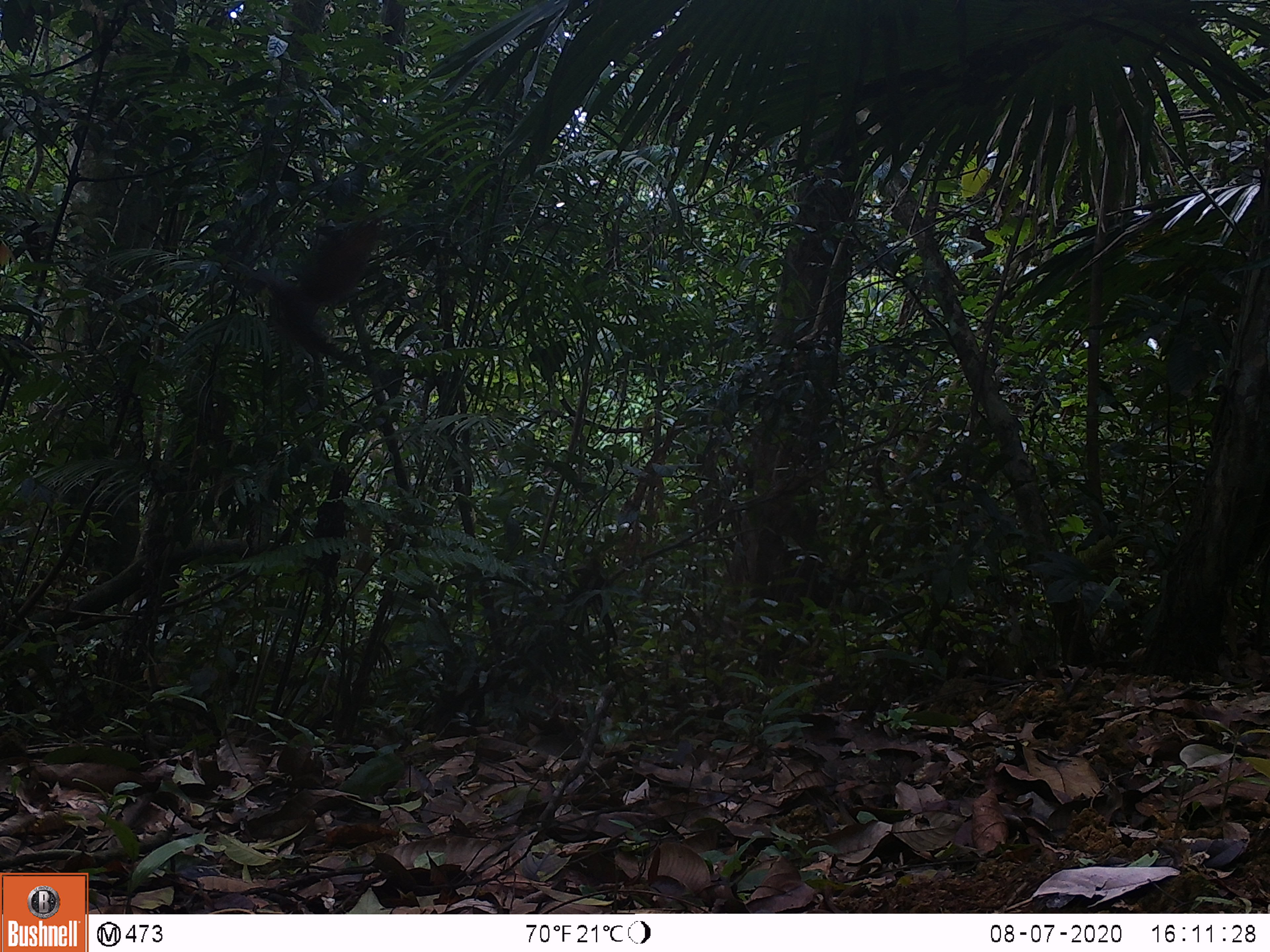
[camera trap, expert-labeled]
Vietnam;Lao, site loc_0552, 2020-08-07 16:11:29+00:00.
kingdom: Animalia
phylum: Chordata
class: Aves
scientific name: Aves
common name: bird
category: unidentified bird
Unidentified bird (bird) (Aves). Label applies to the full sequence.